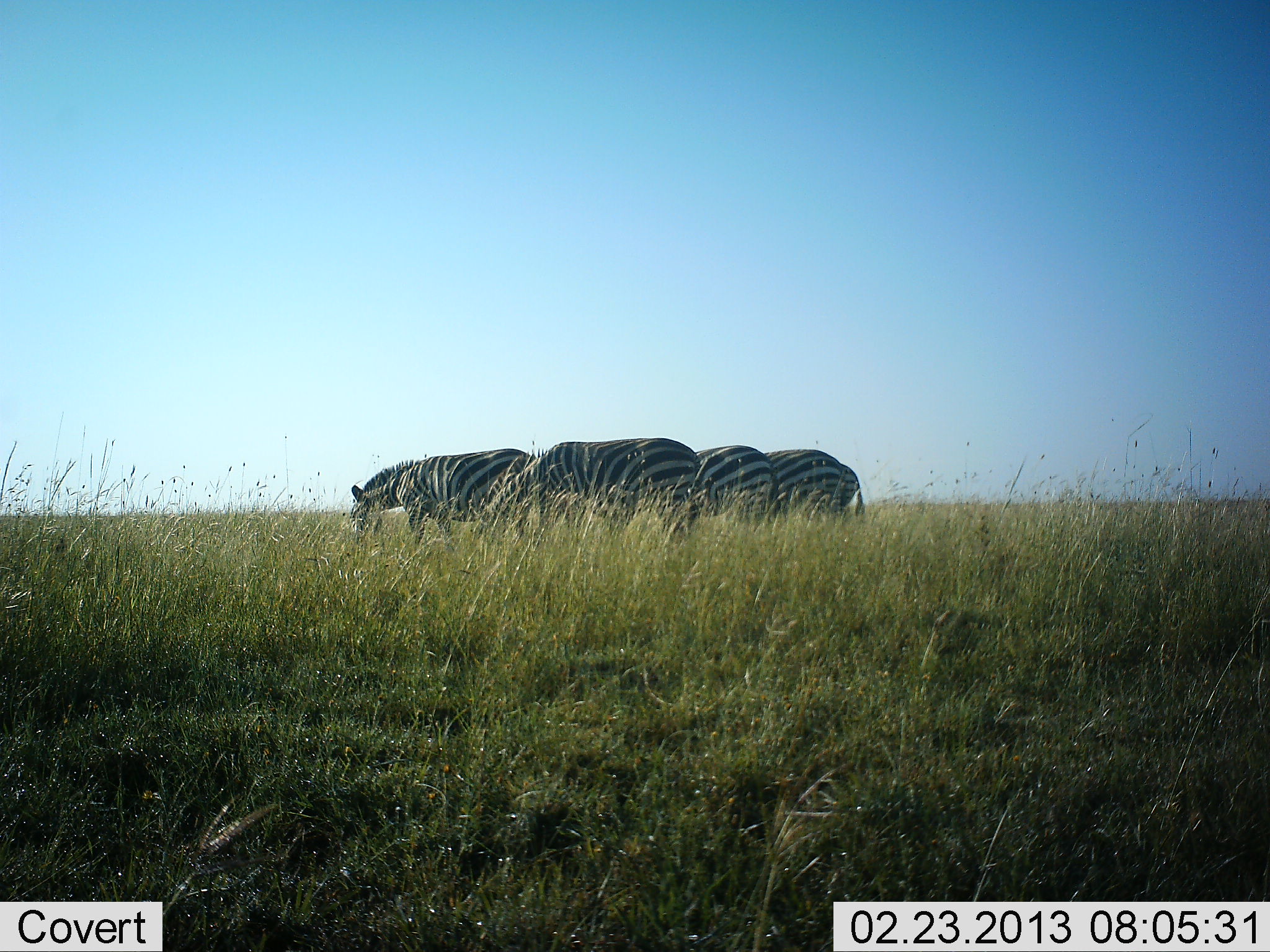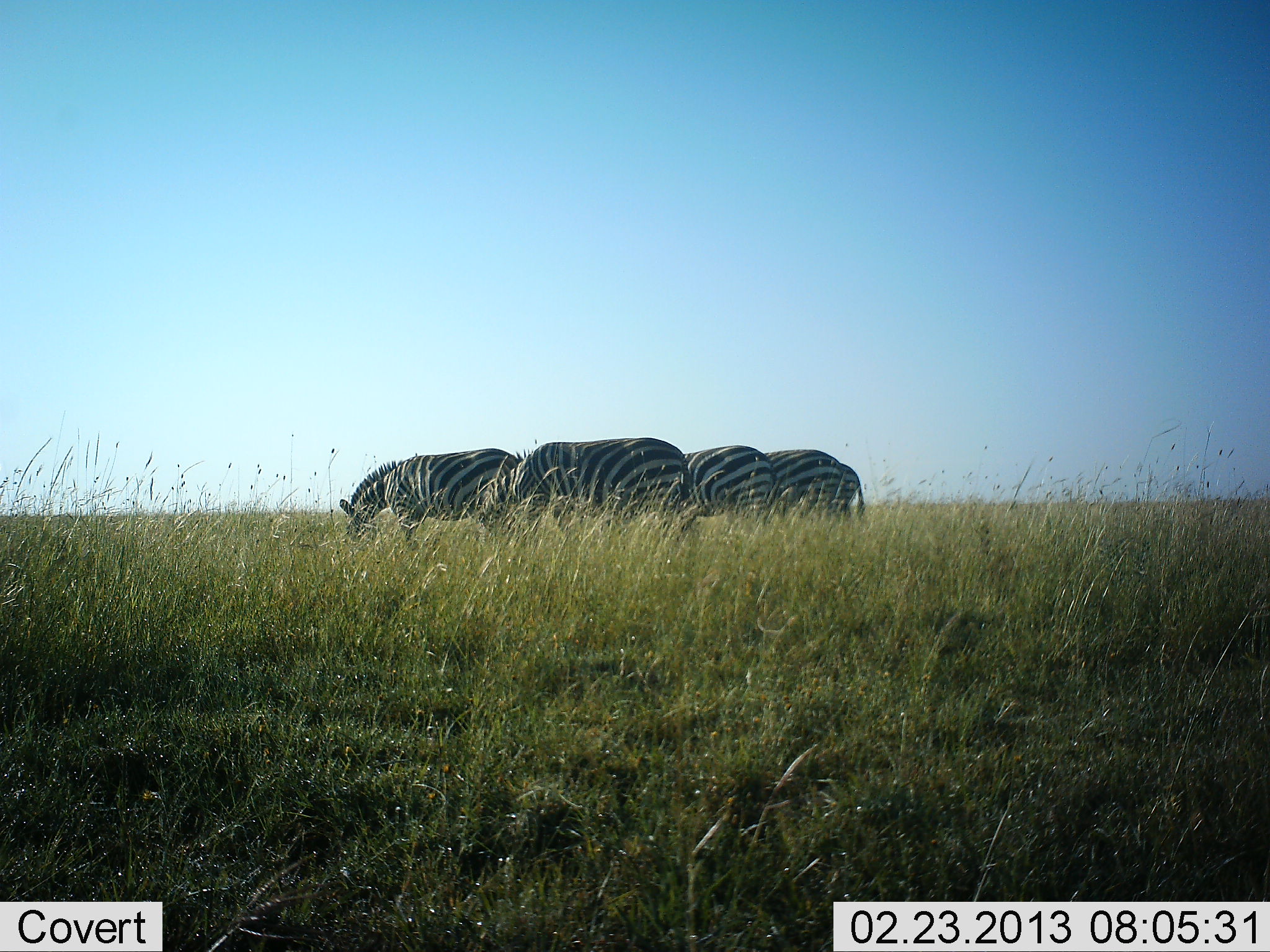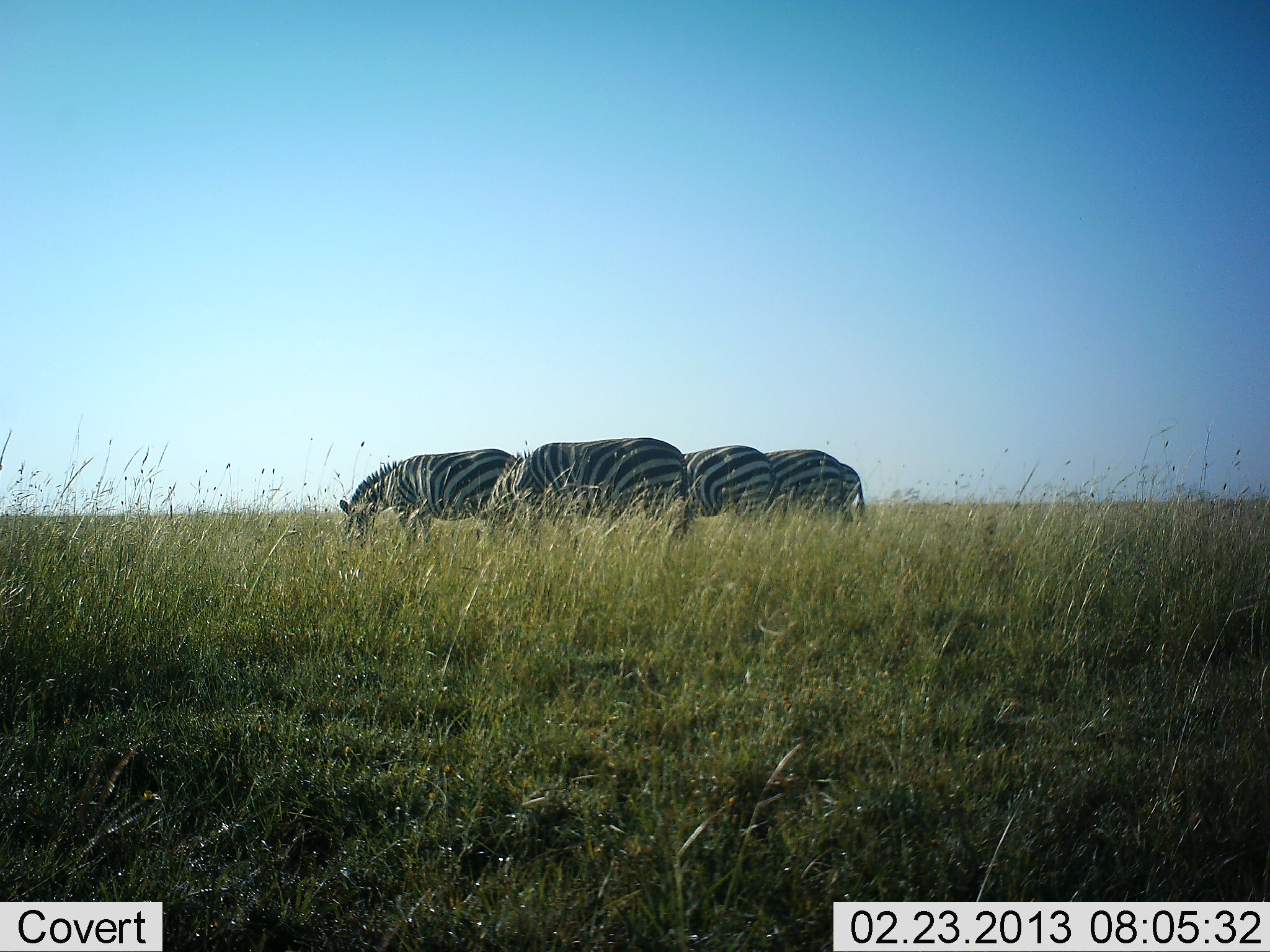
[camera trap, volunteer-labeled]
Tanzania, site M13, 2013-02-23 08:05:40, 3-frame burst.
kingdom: Animalia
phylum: Chordata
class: Mammalia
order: Perissodactyla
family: Equidae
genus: Equus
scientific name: Equus quagga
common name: plains zebra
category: zebra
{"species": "zebra (plains zebra) (Equus quagga)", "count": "4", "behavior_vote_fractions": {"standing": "50%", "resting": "0%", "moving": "17%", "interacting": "0%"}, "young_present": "0%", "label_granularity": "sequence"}